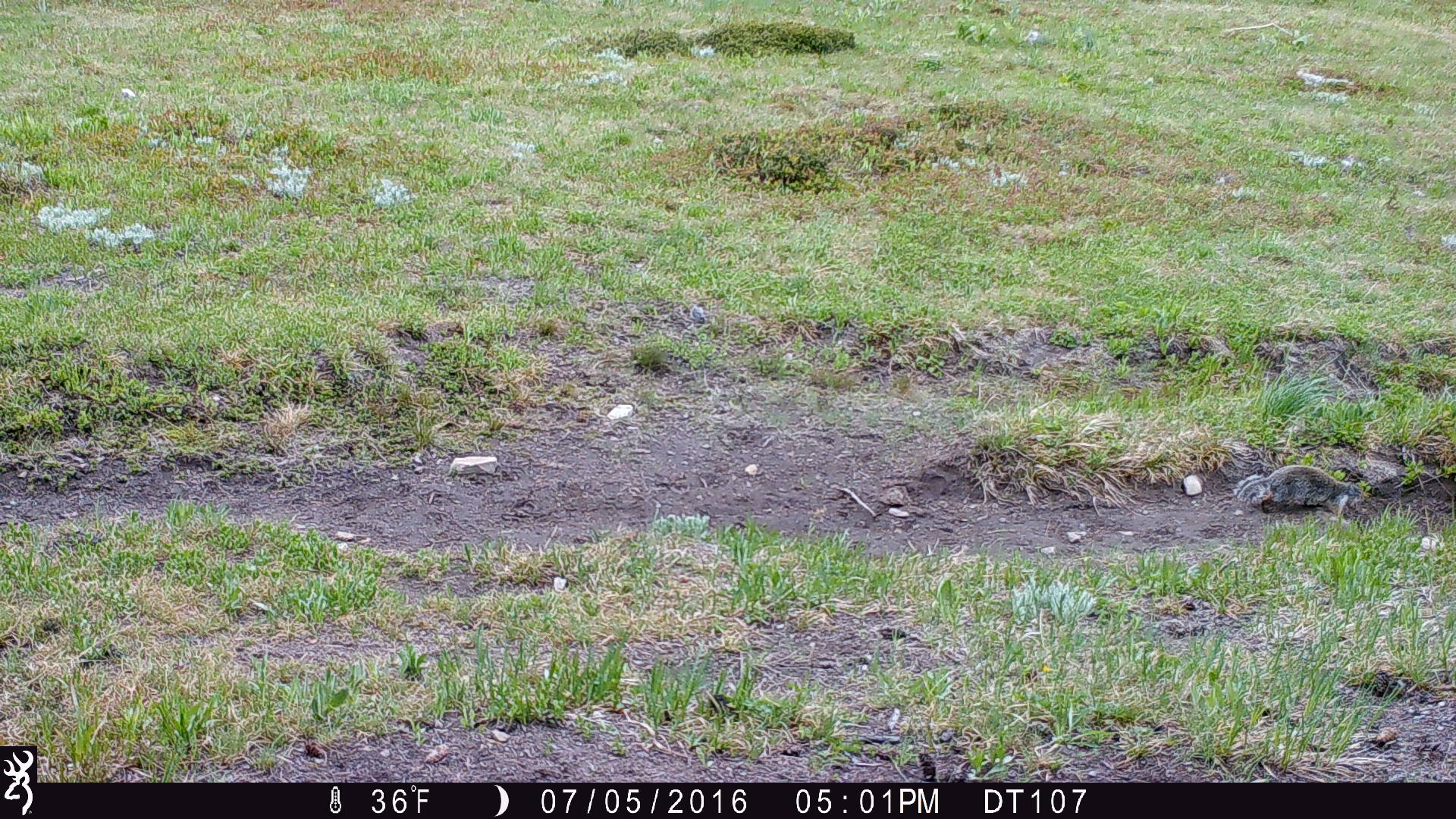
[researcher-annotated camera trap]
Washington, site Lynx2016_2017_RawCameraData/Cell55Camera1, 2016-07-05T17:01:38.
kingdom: Animalia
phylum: Chordata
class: Mammalia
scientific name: Mammalia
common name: small mammal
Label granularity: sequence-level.